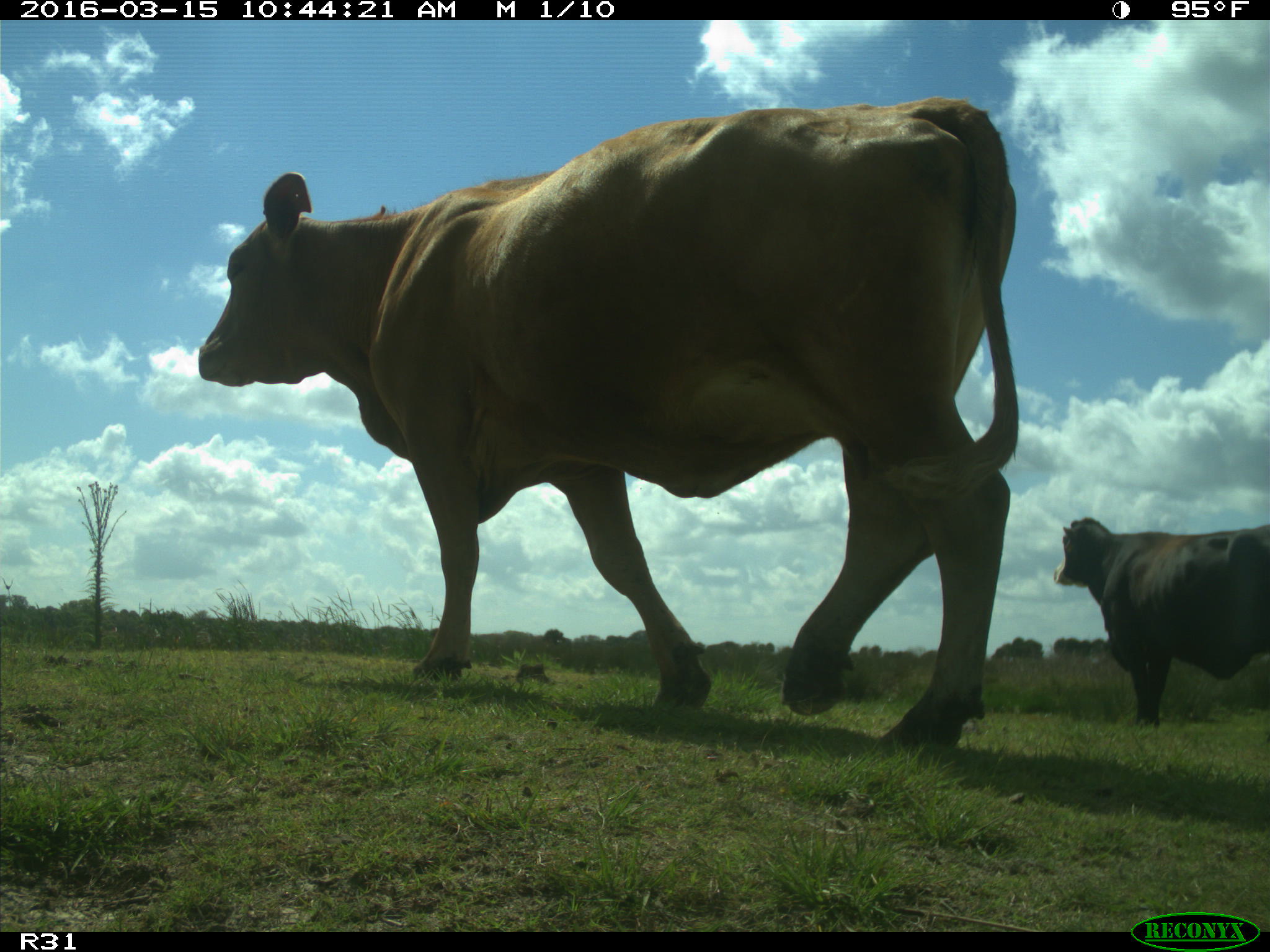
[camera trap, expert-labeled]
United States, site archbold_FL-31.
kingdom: Animalia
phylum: Chordata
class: Mammalia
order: Artiodactyla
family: Bovidae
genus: Bos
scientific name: Bos taurus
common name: domestic cow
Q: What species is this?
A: Bos taurus (domestic cow).